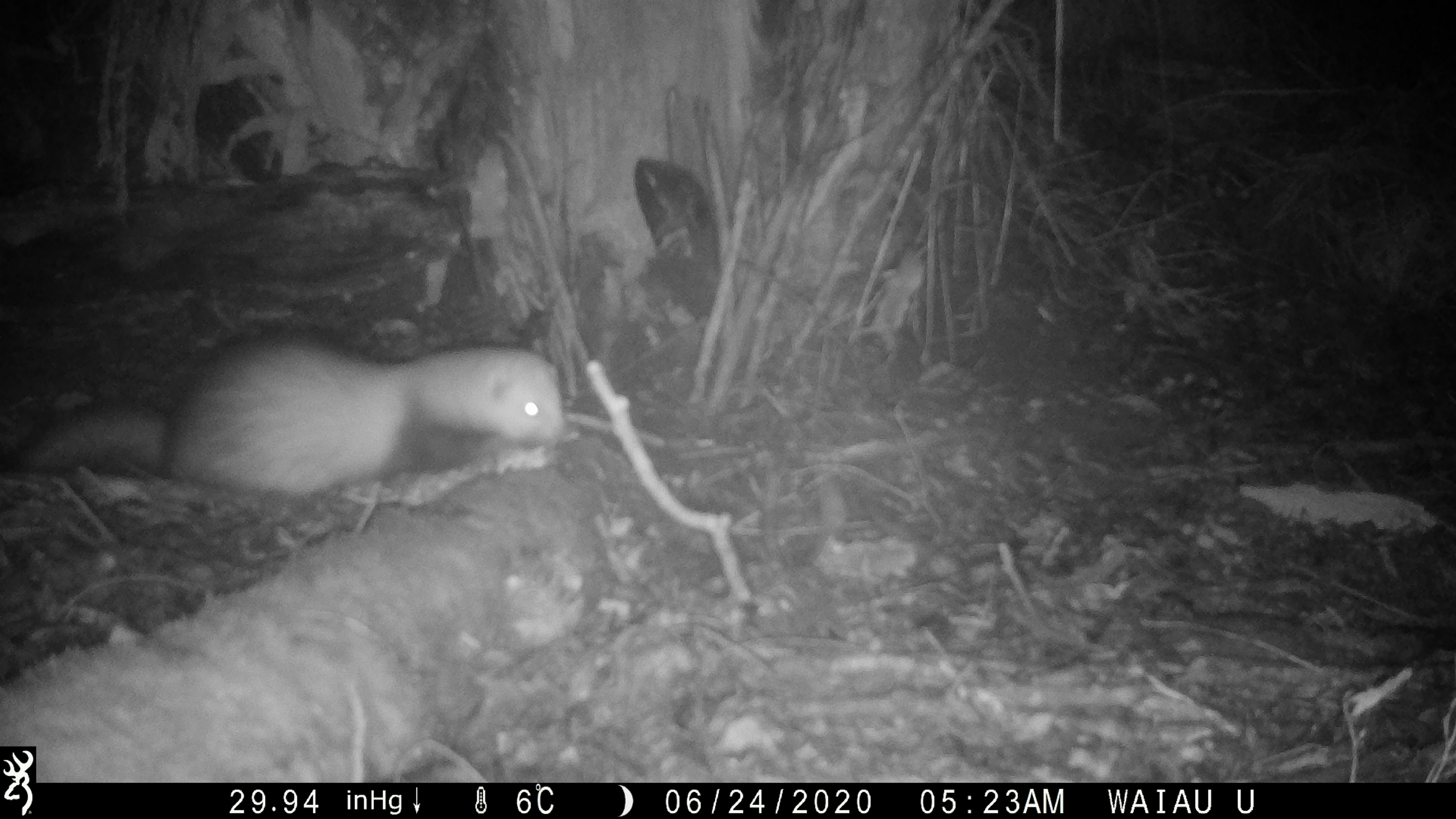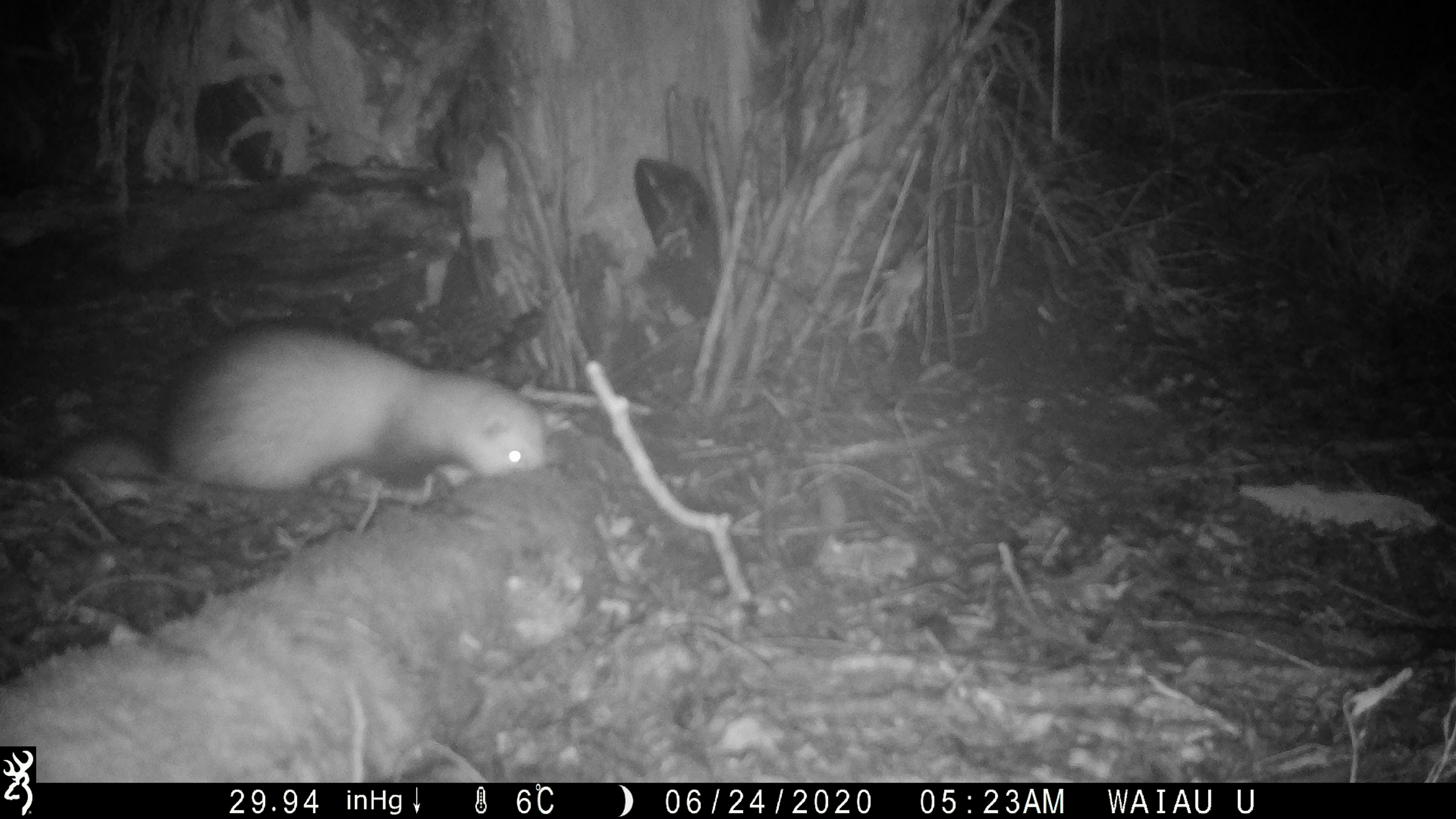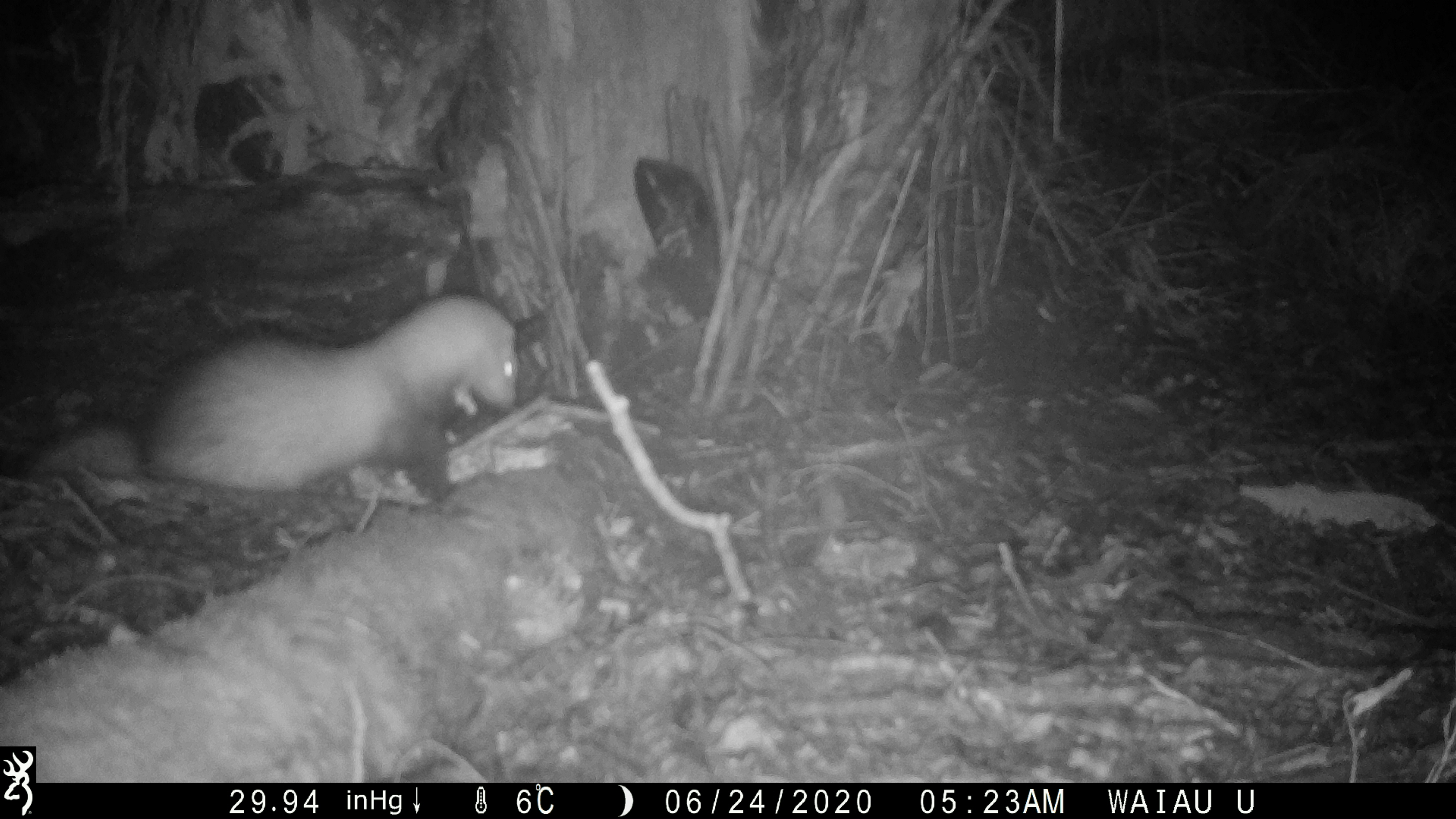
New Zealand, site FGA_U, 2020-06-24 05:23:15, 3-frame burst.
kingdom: Animalia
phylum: Chordata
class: Mammalia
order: Carnivora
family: Mustelidae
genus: Mustela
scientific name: Mustela furo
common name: ferret